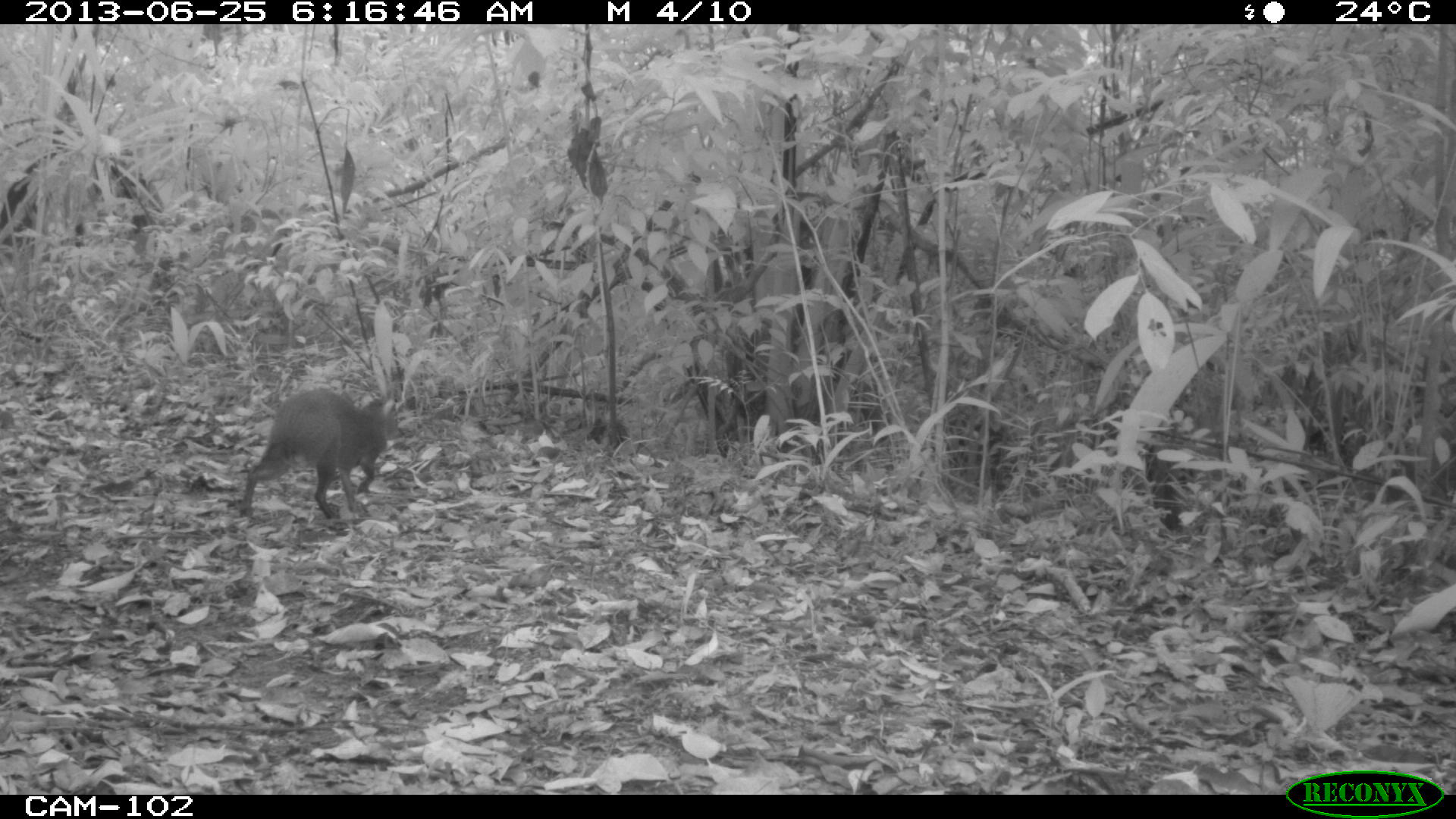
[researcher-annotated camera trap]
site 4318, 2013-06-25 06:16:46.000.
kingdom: Animalia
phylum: Chordata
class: Mammalia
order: Rodentia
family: Dasyproctidae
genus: Dasyprocta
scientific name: Dasyprocta punctata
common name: central american agouti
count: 1